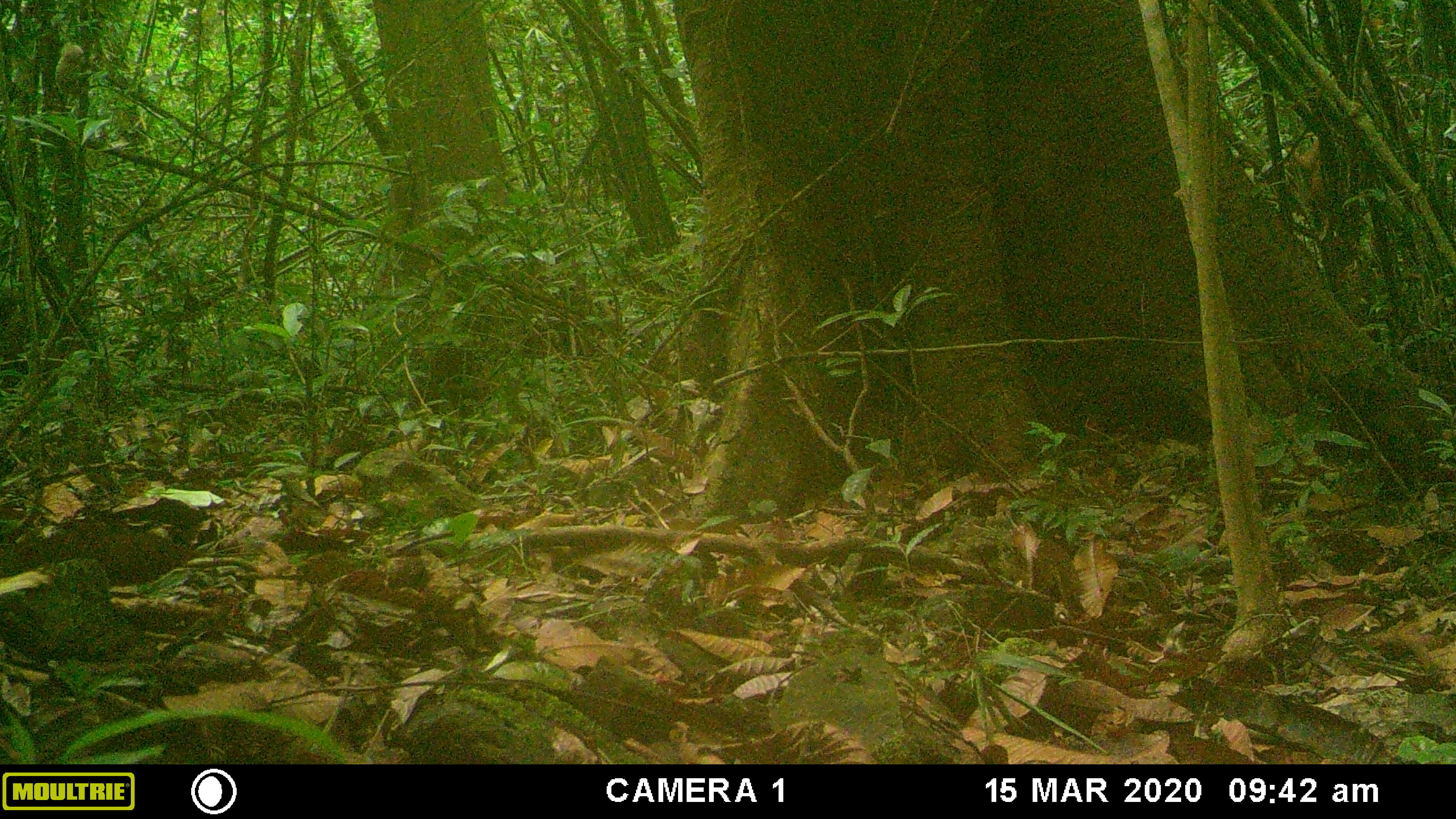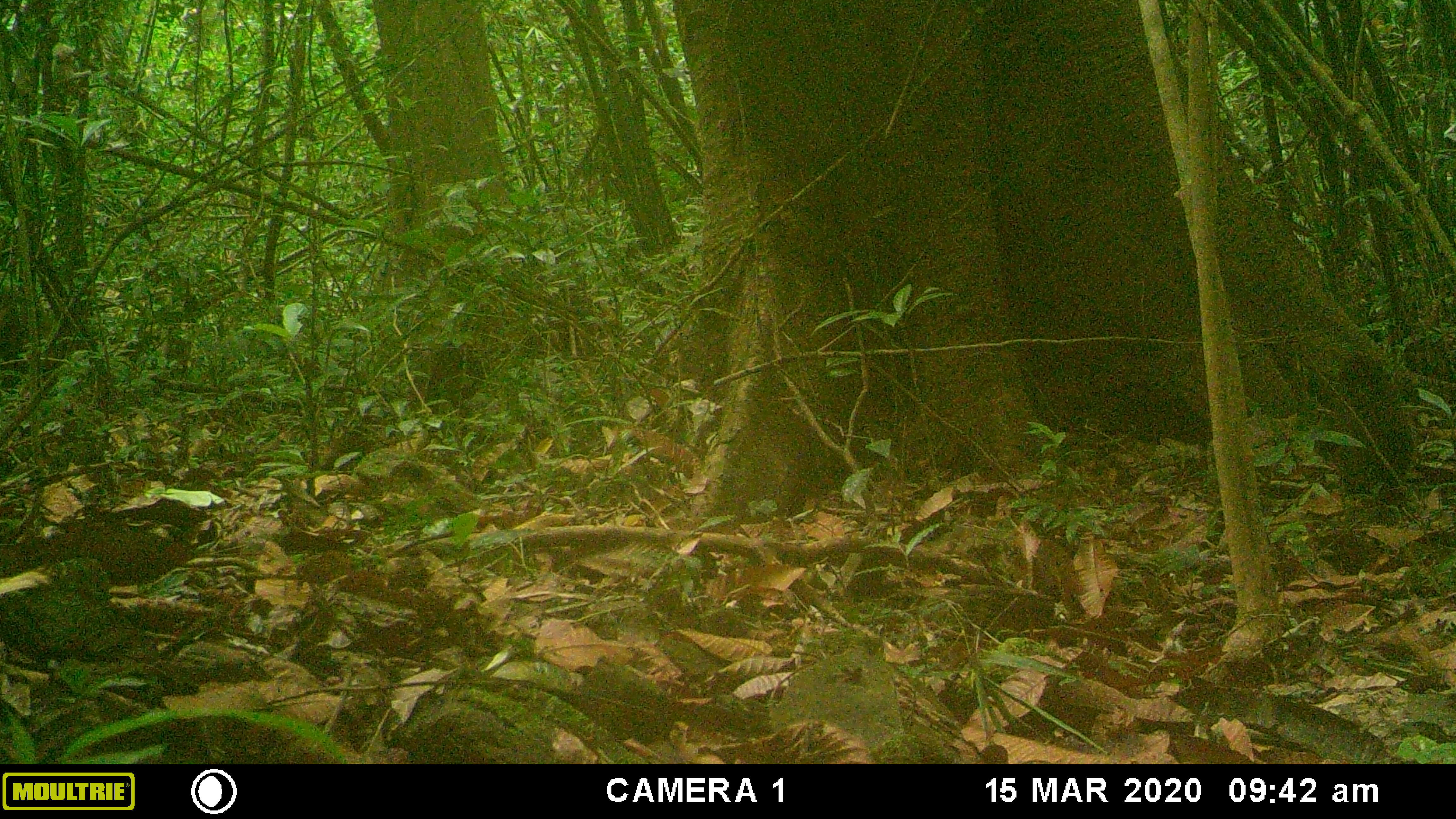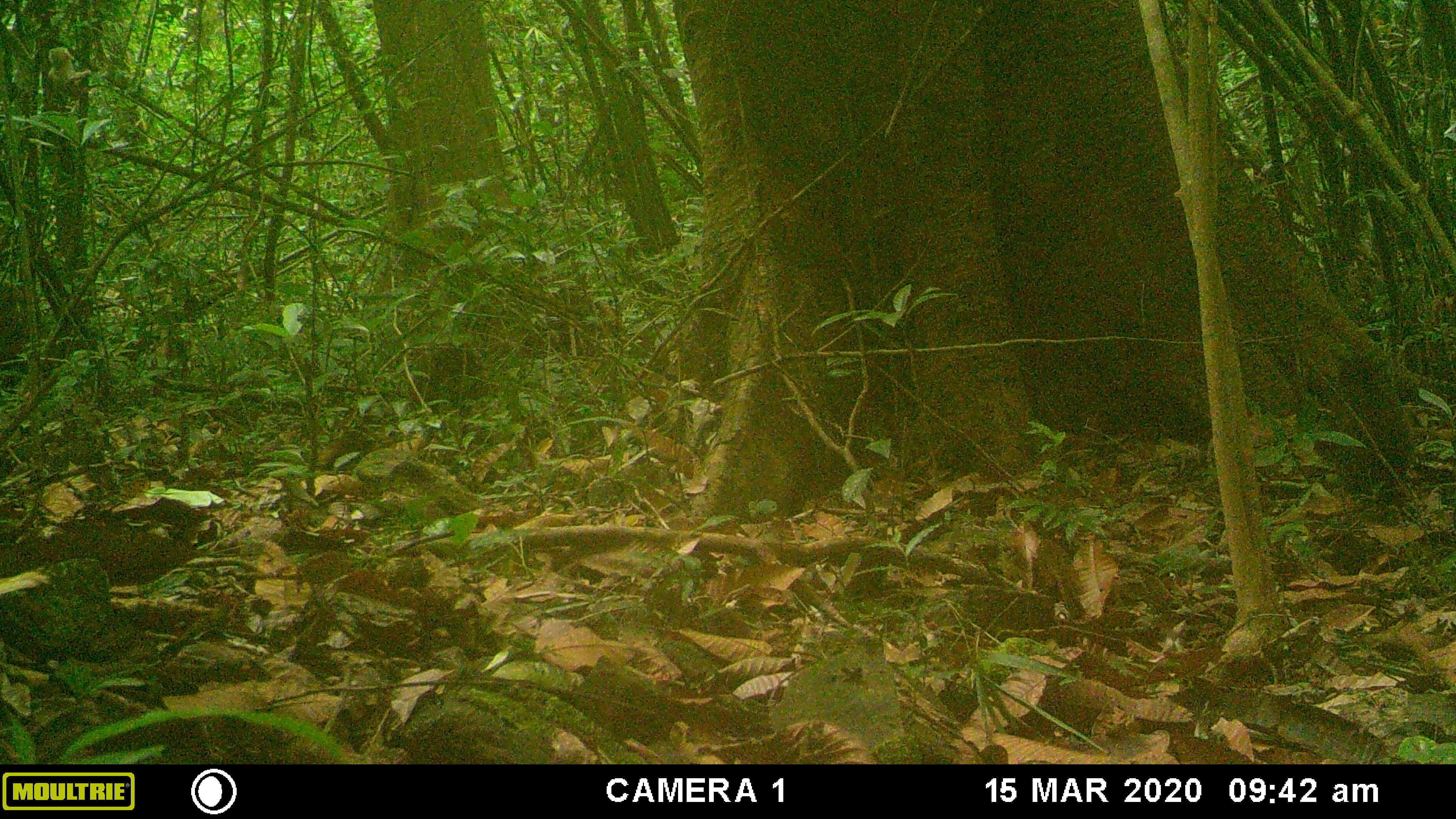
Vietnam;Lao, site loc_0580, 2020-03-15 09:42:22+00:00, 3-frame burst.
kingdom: Animalia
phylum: Chordata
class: Mammalia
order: Primates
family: Cercopithecidae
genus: Macaca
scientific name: Macaca arctoides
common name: stump-tailed macaque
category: stump tailed macaque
Stump tailed macaque (stump-tailed macaque) (Macaca arctoides). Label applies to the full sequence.